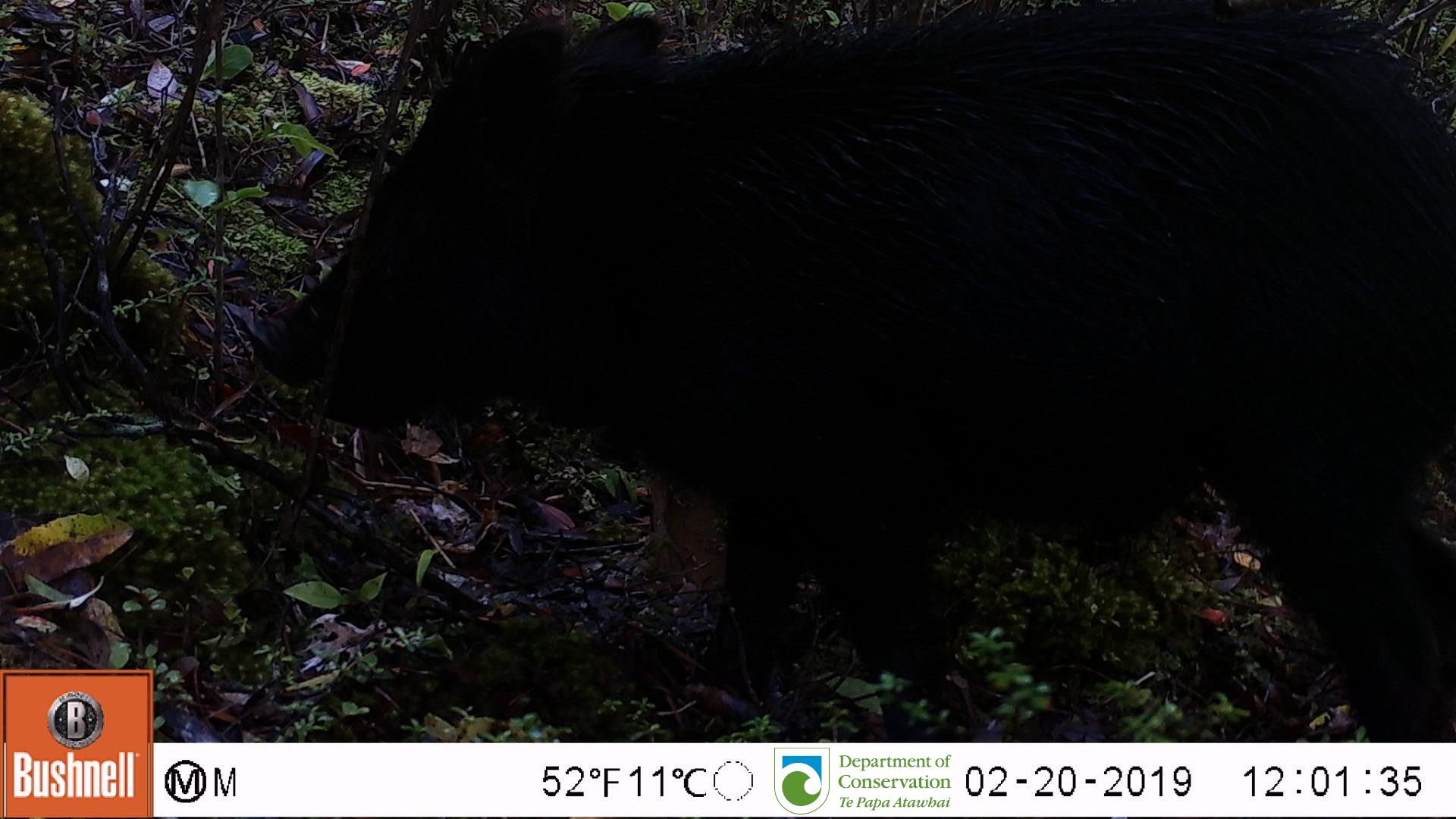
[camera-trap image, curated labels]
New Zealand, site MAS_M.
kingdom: Animalia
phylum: Chordata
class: Mammalia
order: Artiodactyla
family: Suidae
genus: Sus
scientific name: Sus scrofa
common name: pig